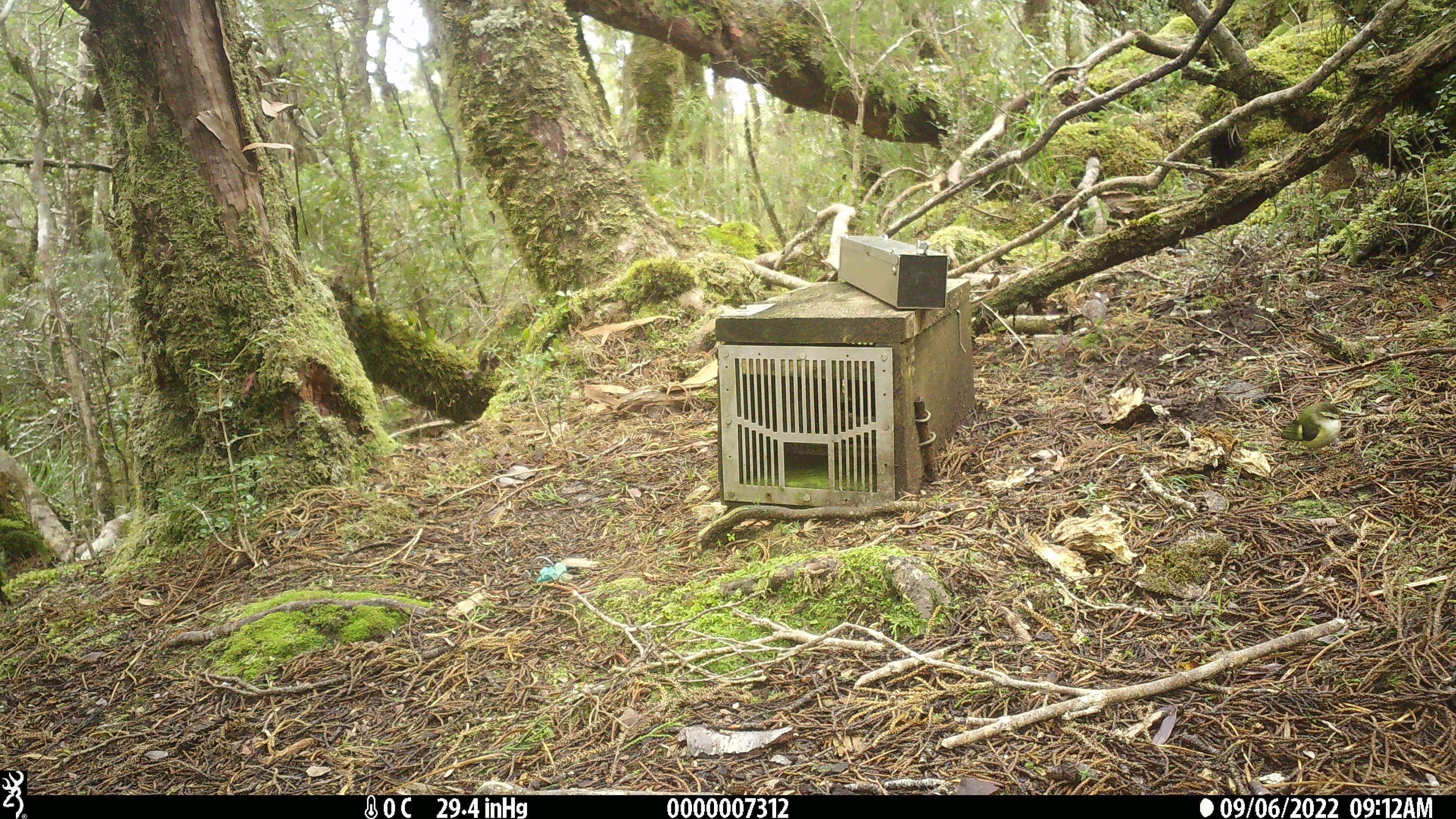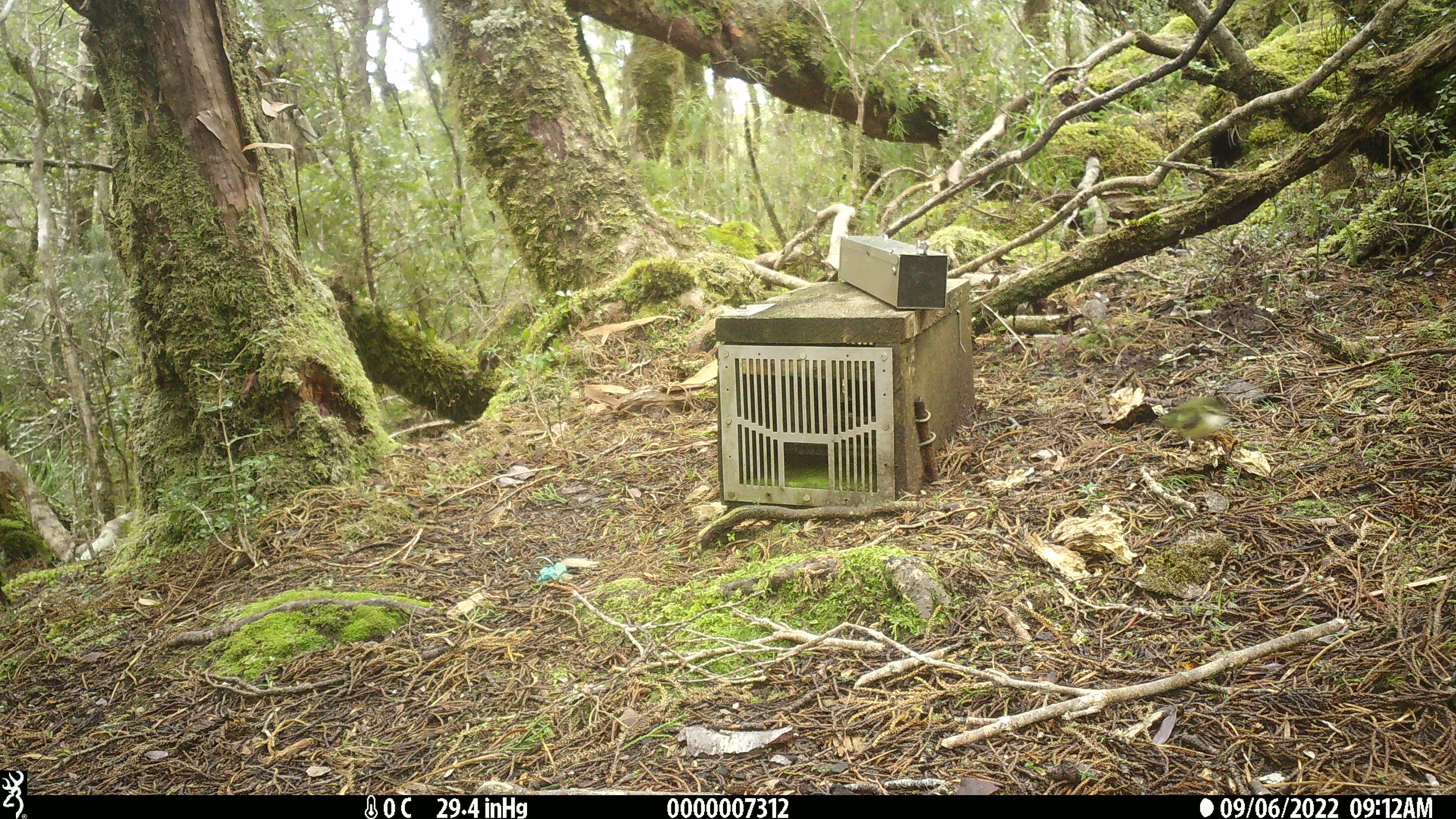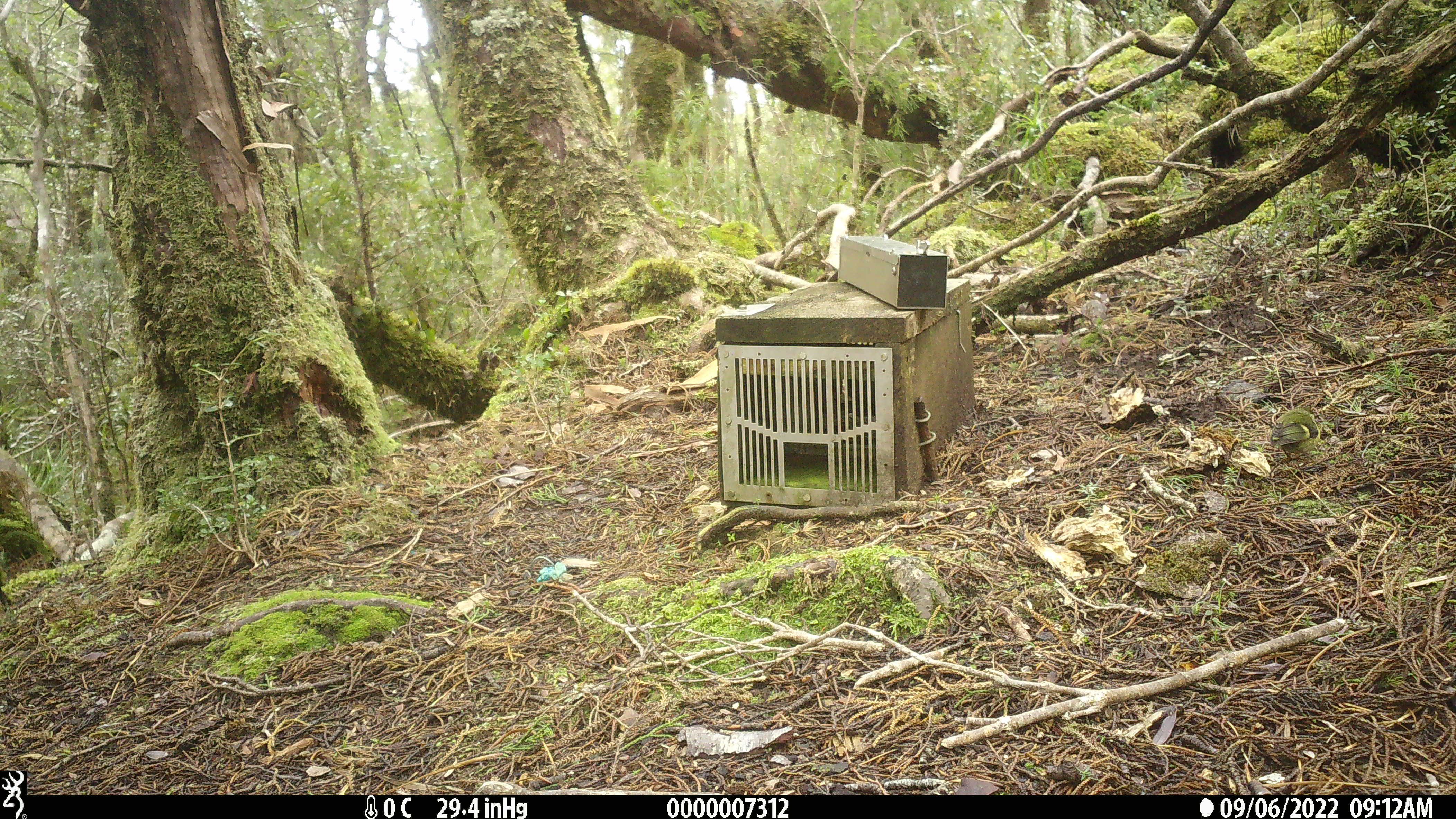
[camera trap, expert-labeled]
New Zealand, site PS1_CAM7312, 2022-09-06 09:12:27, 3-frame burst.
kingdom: Animalia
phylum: Chordata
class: Aves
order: Passeriformes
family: Acanthisittidae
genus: Acanthisitta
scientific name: Acanthisitta chloris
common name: rifleman